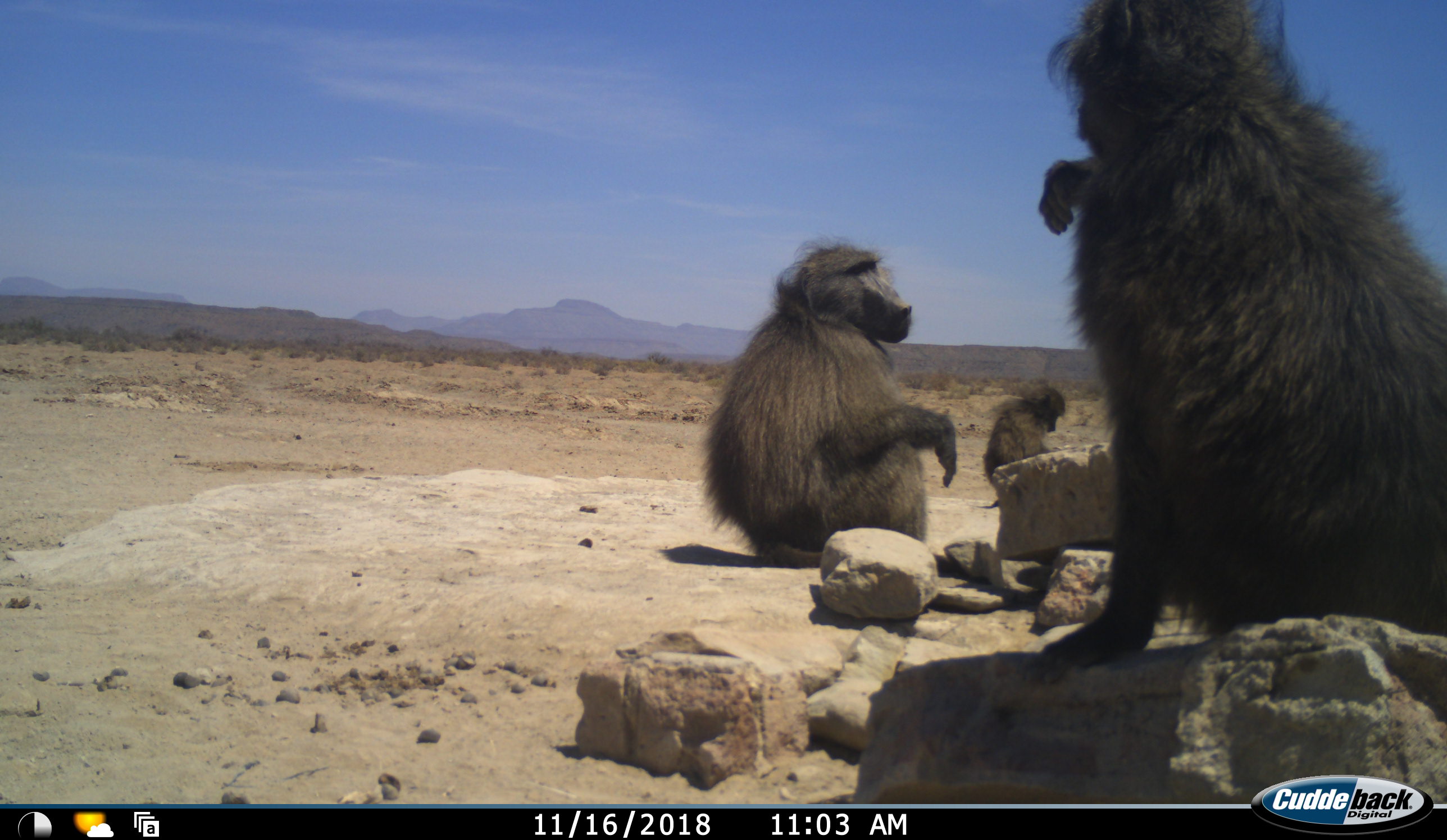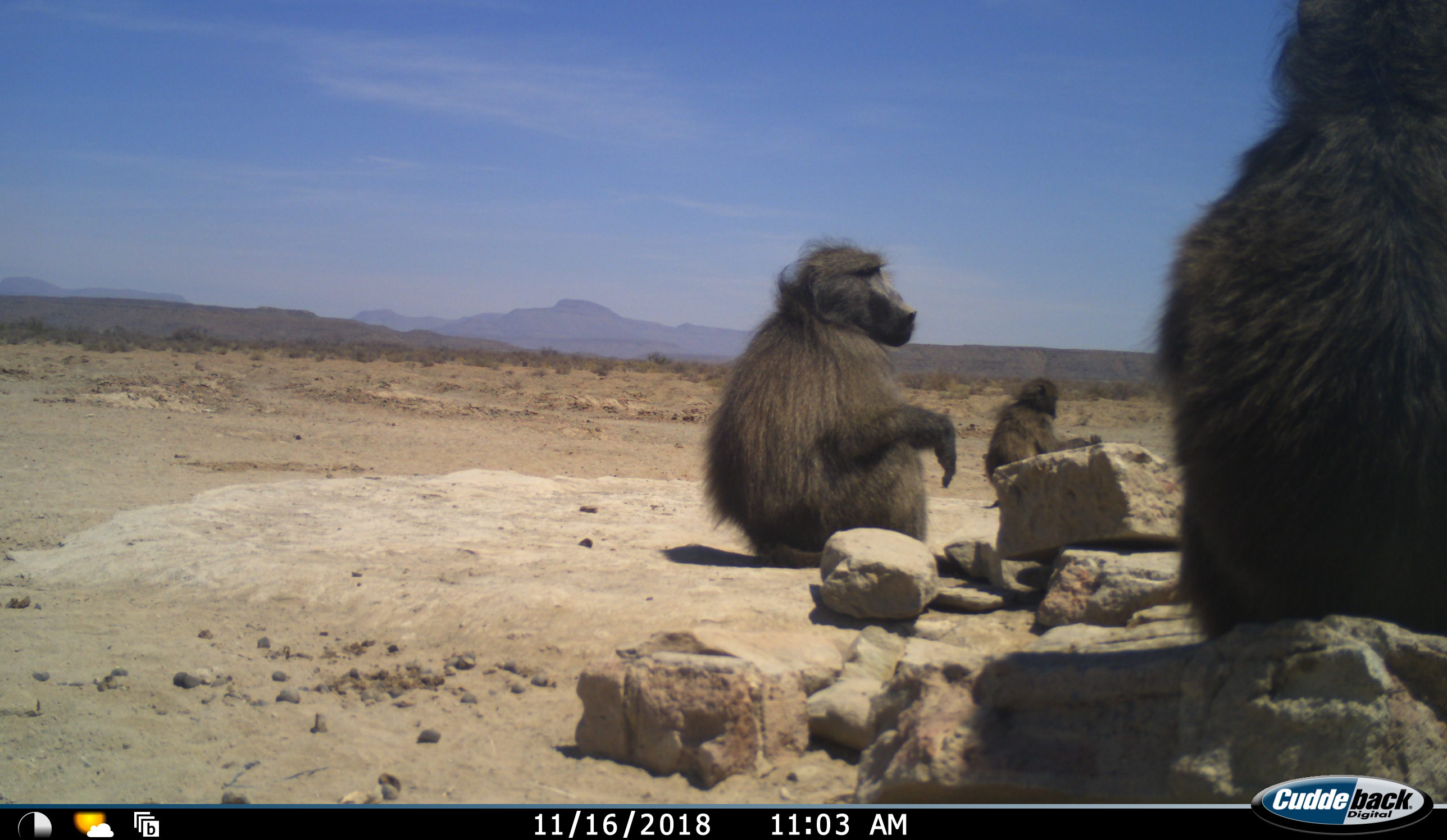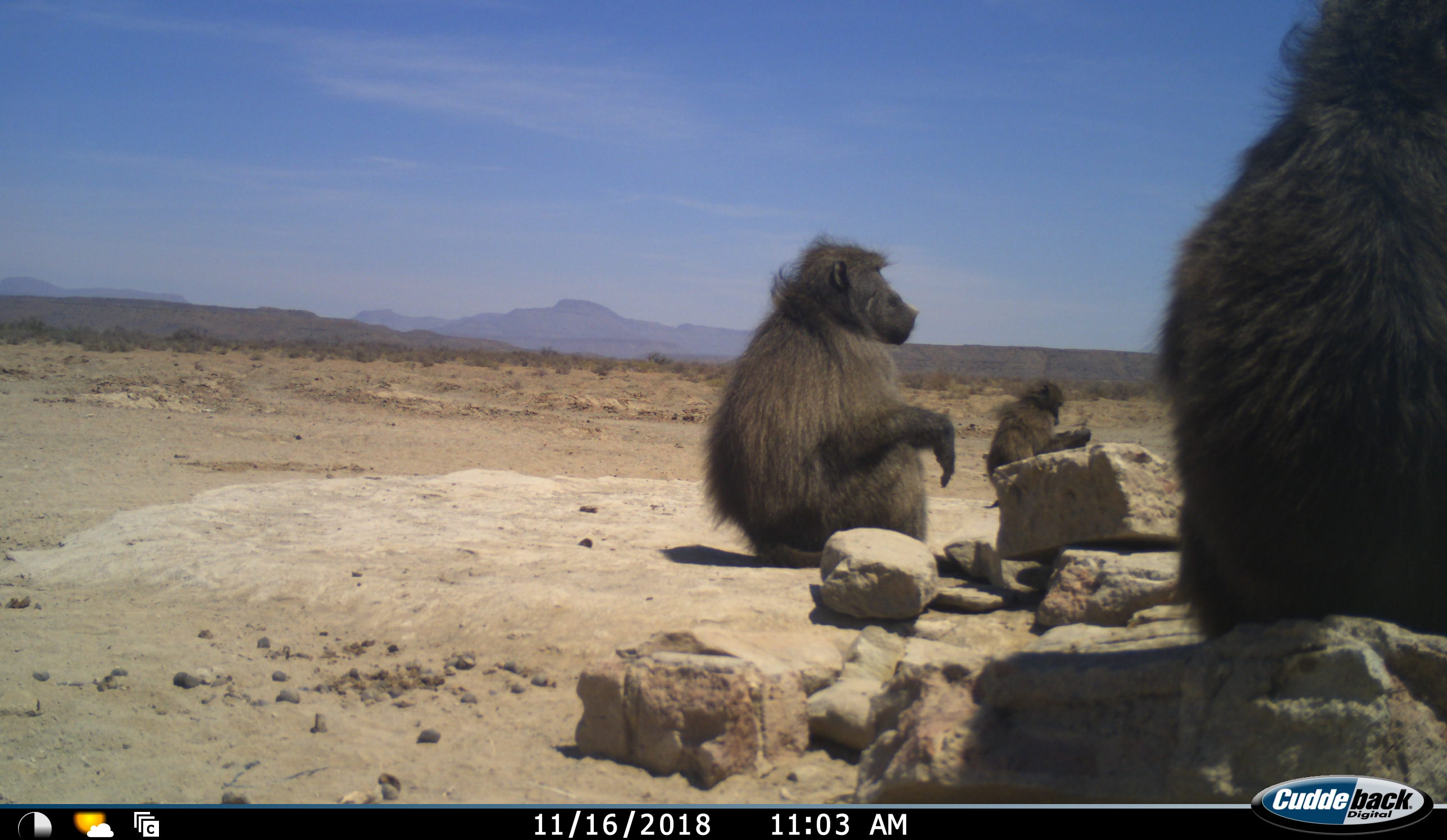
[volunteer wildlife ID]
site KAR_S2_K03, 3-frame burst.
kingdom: Animalia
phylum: Chordata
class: Mammalia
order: Primates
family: Cercopithecidae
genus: Papio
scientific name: Papio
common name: baboon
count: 3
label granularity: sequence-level